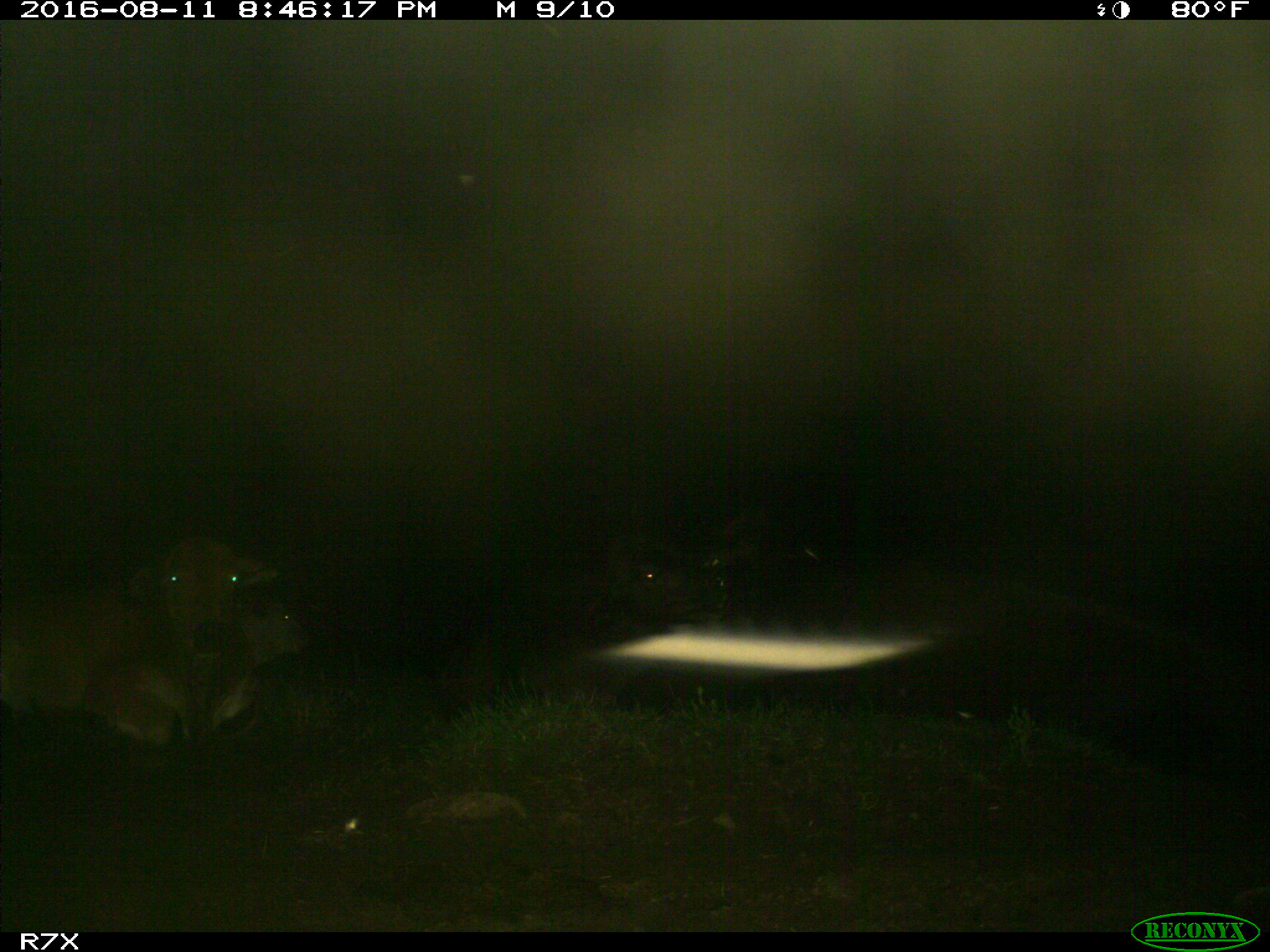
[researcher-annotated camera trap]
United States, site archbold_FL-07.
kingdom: Animalia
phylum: Chordata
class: Mammalia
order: Artiodactyla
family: Bovidae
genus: Bos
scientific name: Bos taurus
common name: domestic cow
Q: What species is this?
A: Bos taurus (domestic cow).